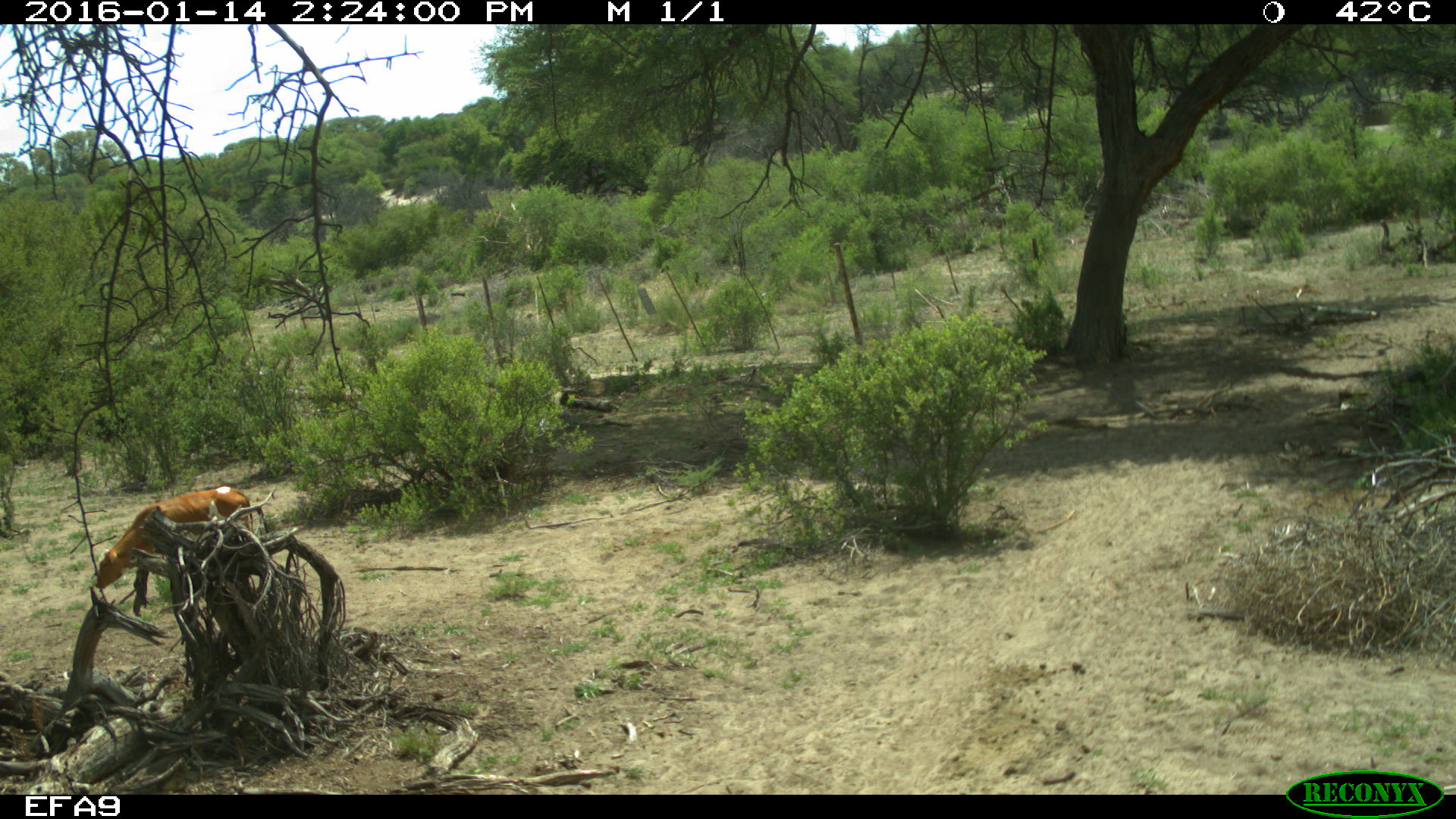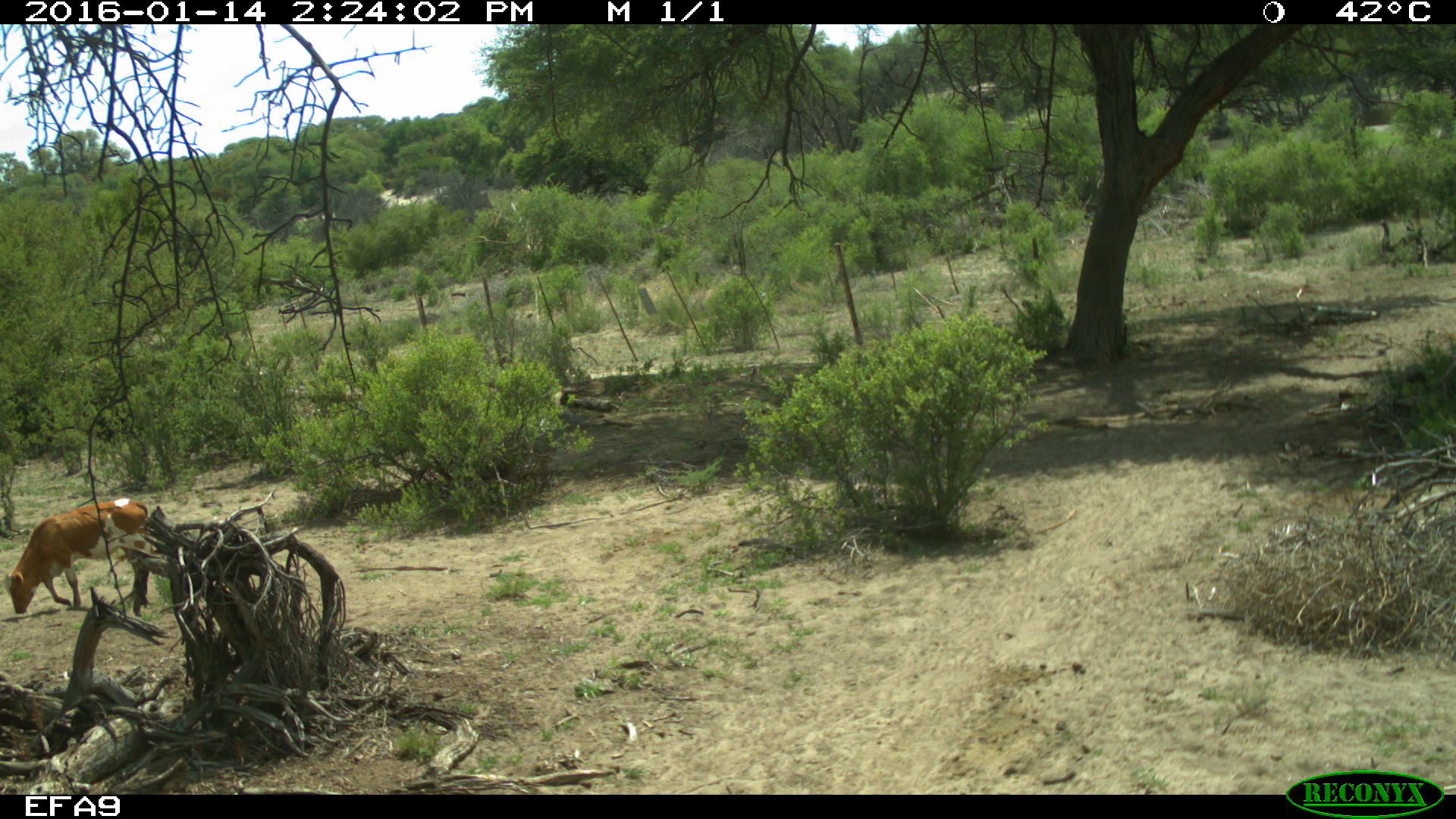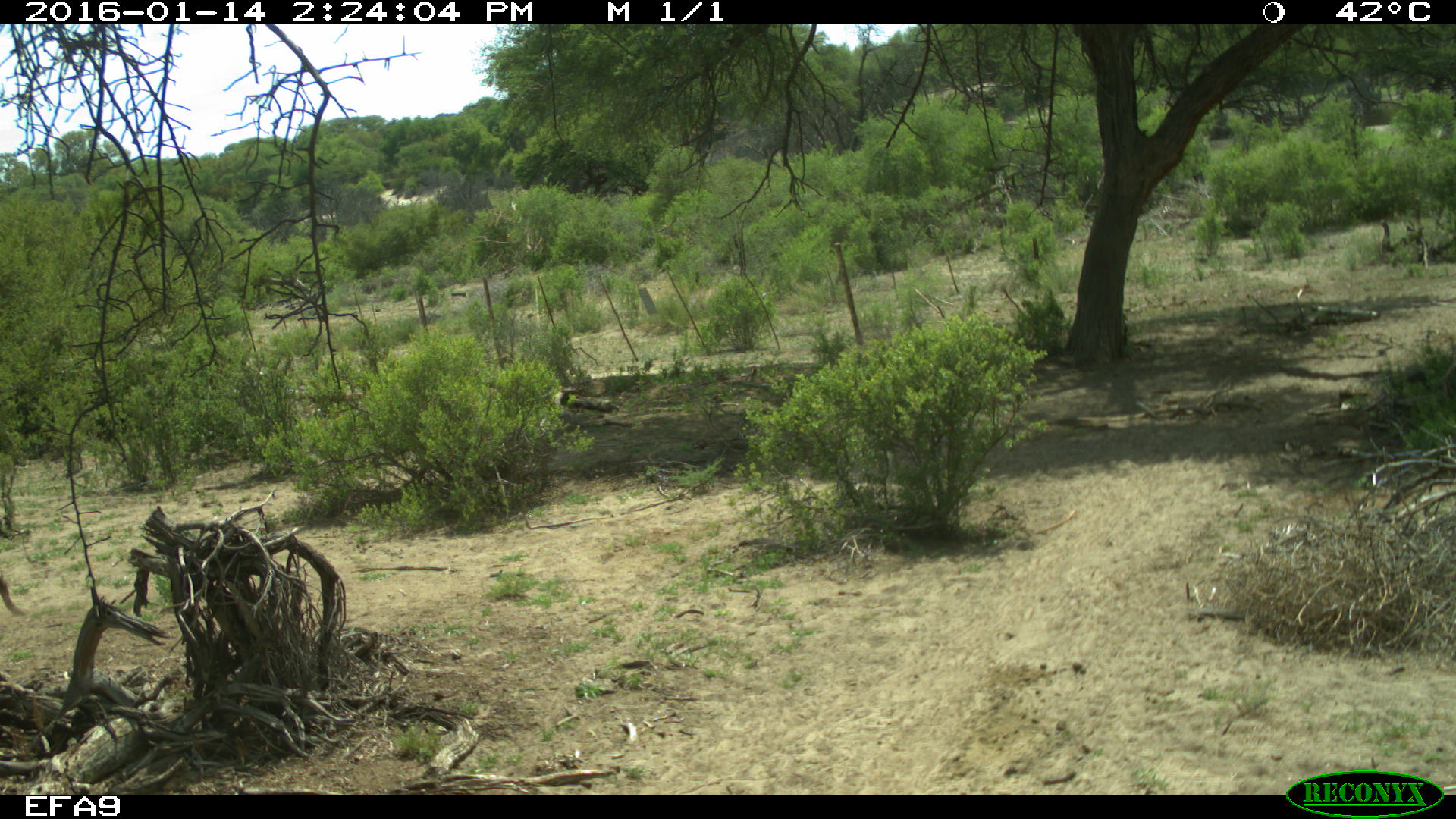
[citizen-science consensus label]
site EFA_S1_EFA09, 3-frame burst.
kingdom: Animalia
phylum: Chordata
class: Mammalia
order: Artiodactyla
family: Bovidae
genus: Bos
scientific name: Bos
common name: cattle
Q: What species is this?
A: Cattle (Bos).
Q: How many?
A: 1.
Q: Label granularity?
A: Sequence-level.